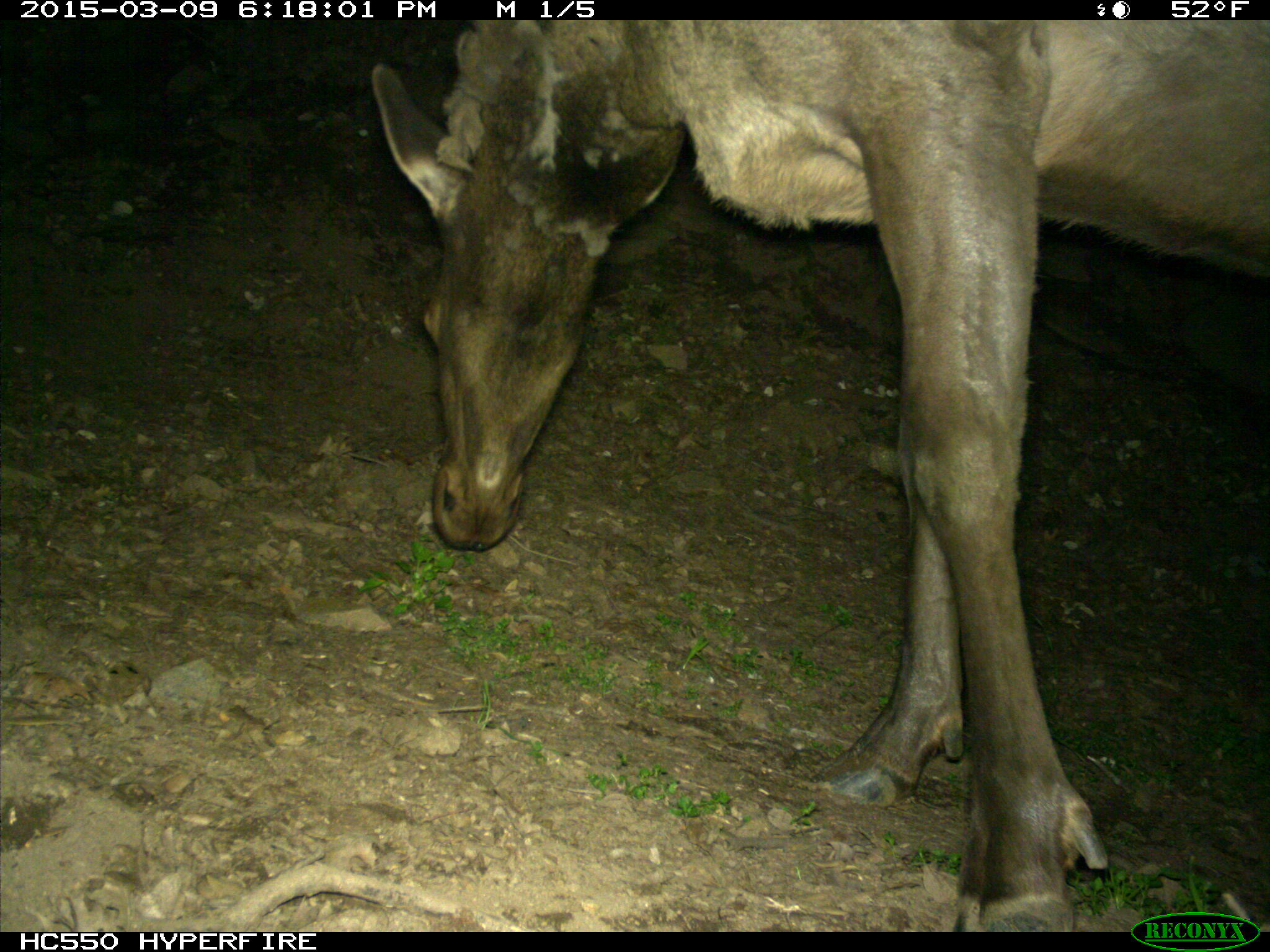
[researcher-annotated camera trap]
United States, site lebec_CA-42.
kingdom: Animalia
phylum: Chordata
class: Mammalia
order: Artiodactyla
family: Cervidae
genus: Cervus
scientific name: Cervus canadensis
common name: elk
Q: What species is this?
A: Cervus canadensis (elk).